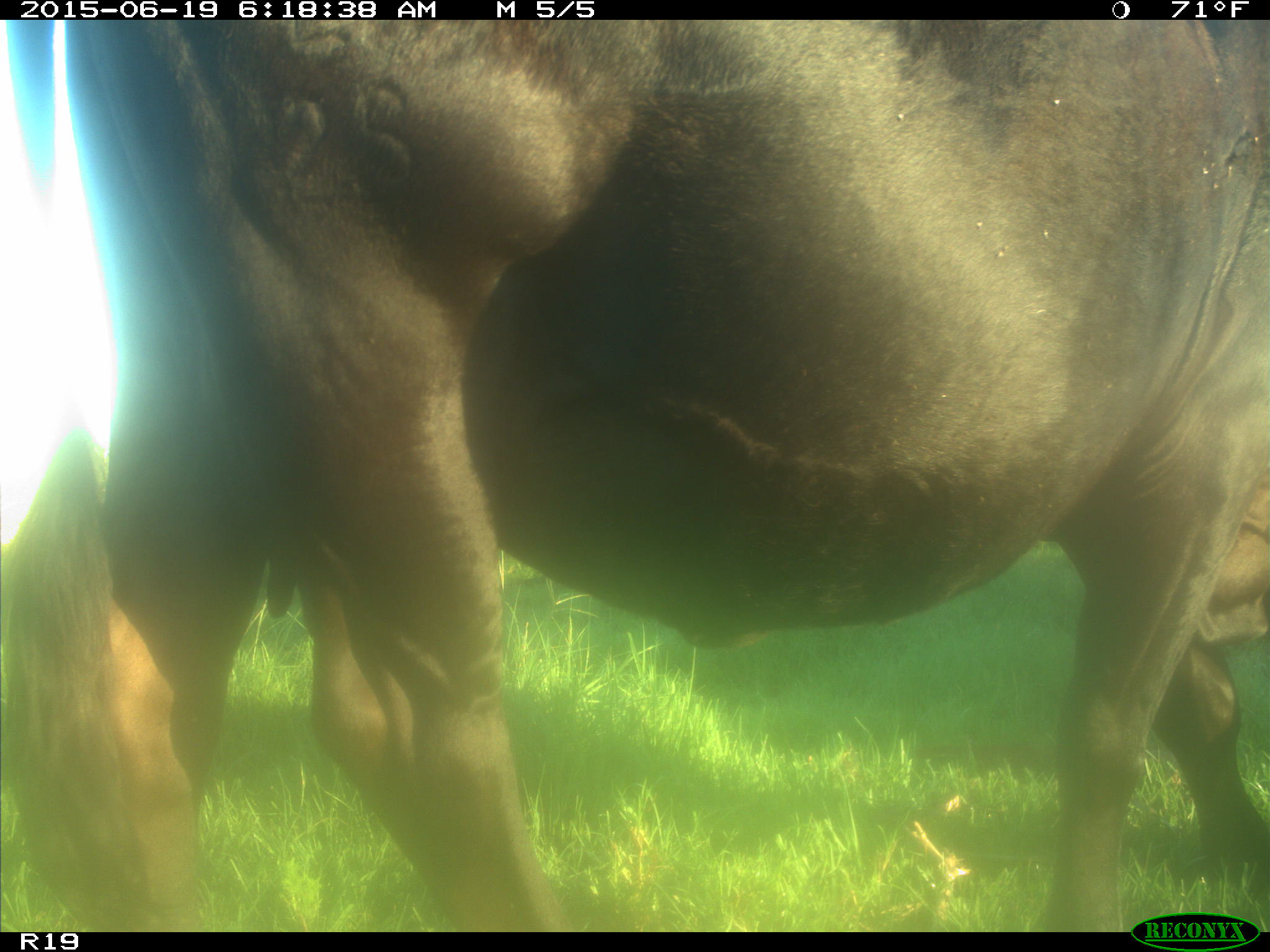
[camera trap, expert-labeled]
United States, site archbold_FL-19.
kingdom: Animalia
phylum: Chordata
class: Mammalia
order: Artiodactyla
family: Bovidae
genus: Bos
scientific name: Bos taurus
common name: domestic cow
Bos taurus (domestic cow).